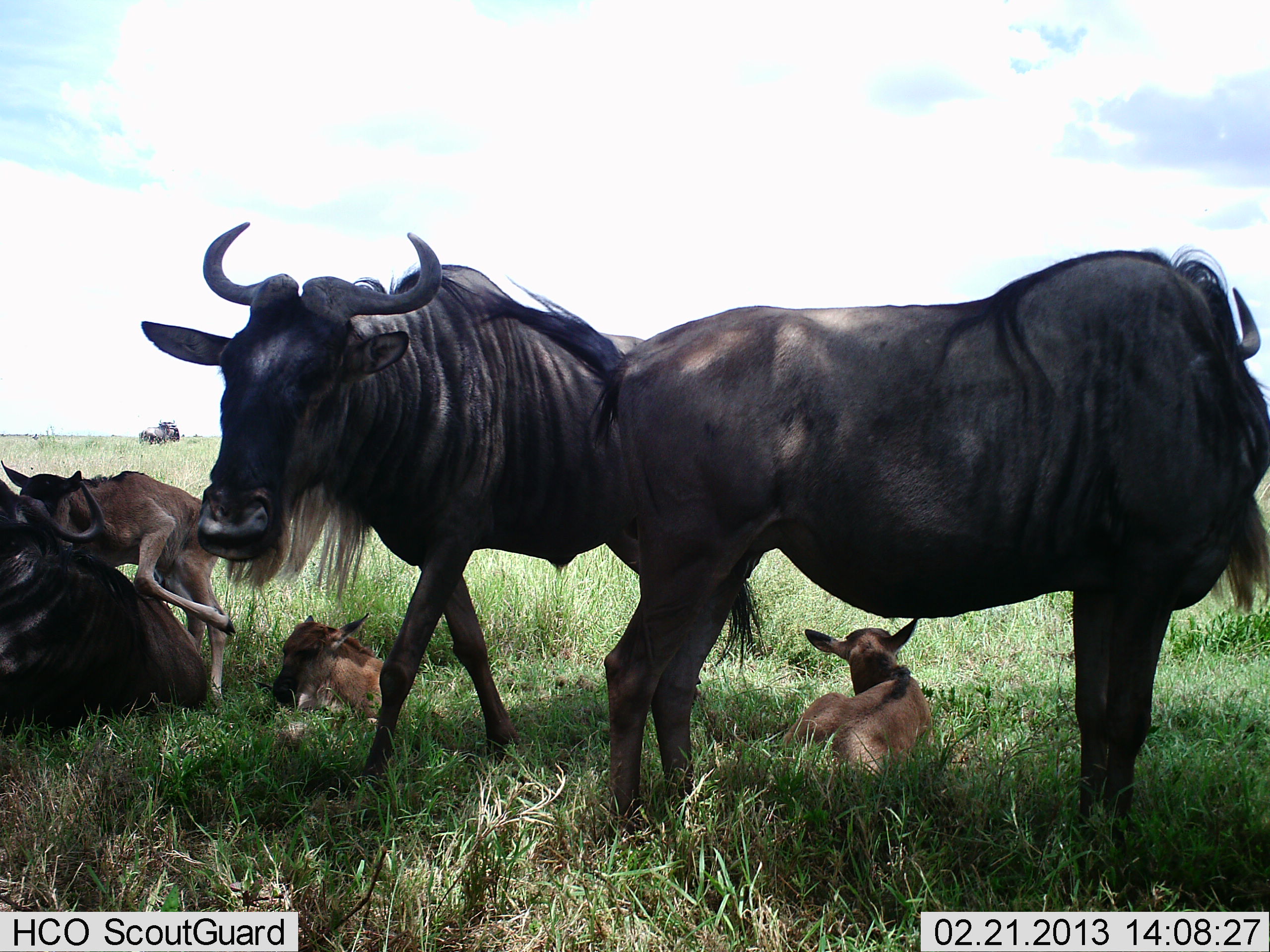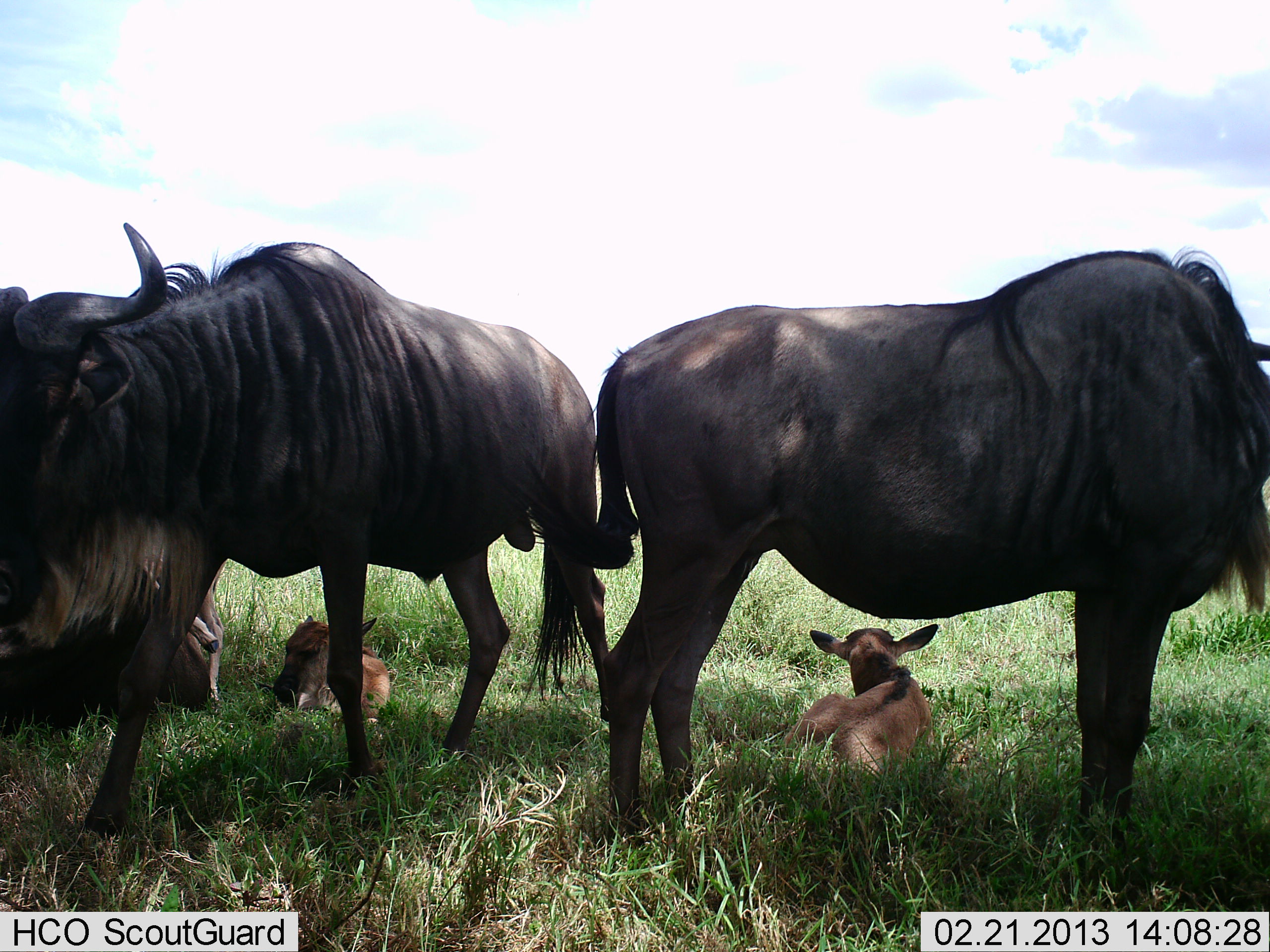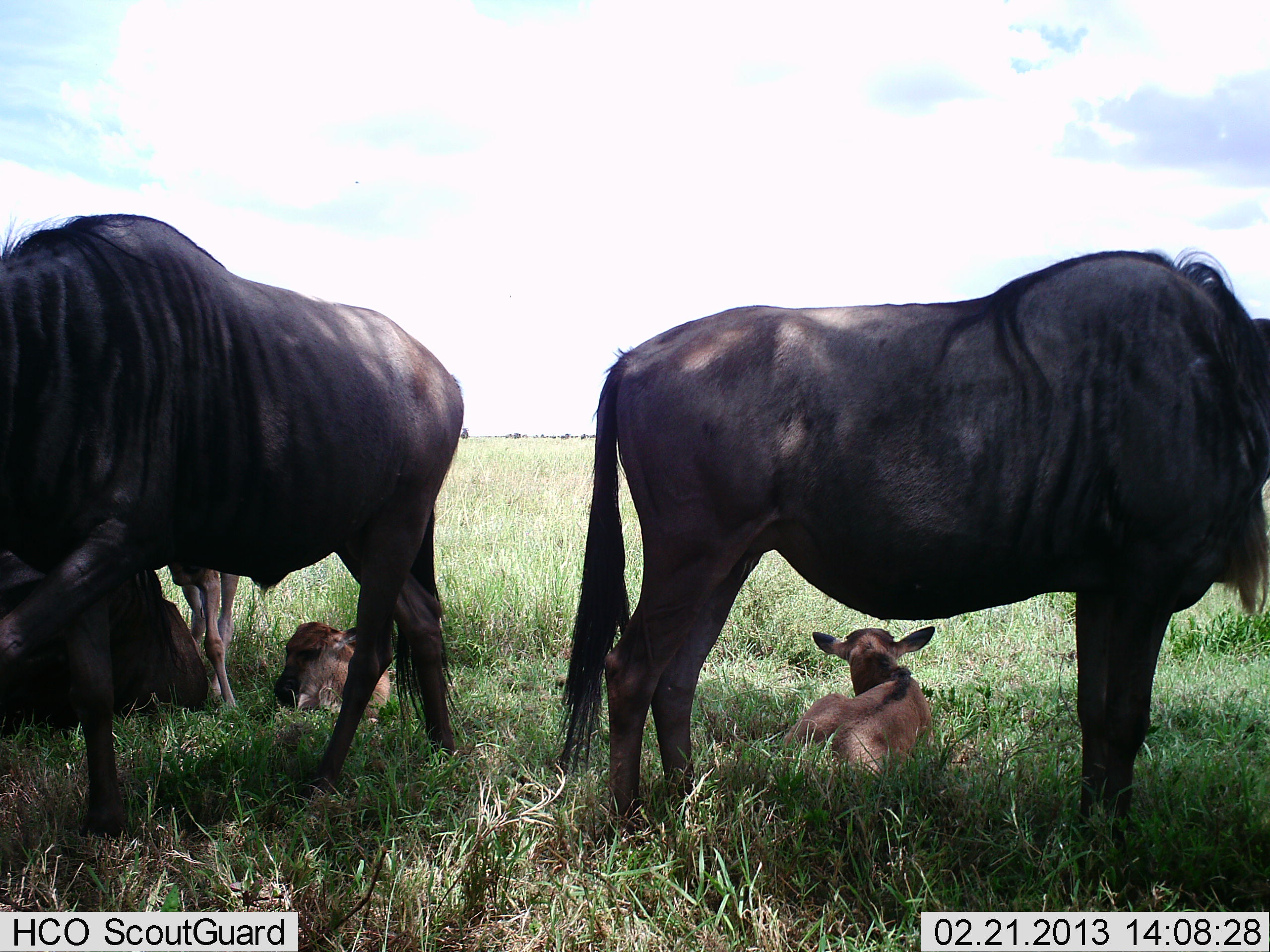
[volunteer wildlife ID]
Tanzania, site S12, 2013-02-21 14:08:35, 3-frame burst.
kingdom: Animalia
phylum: Chordata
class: Mammalia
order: Artiodactyla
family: Bovidae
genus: Connochaetes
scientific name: Connochaetes taurinus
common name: blue wildebeest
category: wildebeest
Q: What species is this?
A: Wildebeest (blue wildebeest) (Connochaetes taurinus).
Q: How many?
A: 6.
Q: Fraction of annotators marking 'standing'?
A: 59%.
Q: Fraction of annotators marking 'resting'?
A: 95%.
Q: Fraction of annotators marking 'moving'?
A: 45%.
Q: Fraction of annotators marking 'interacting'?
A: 9%.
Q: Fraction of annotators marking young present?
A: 95%.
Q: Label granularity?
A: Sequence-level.